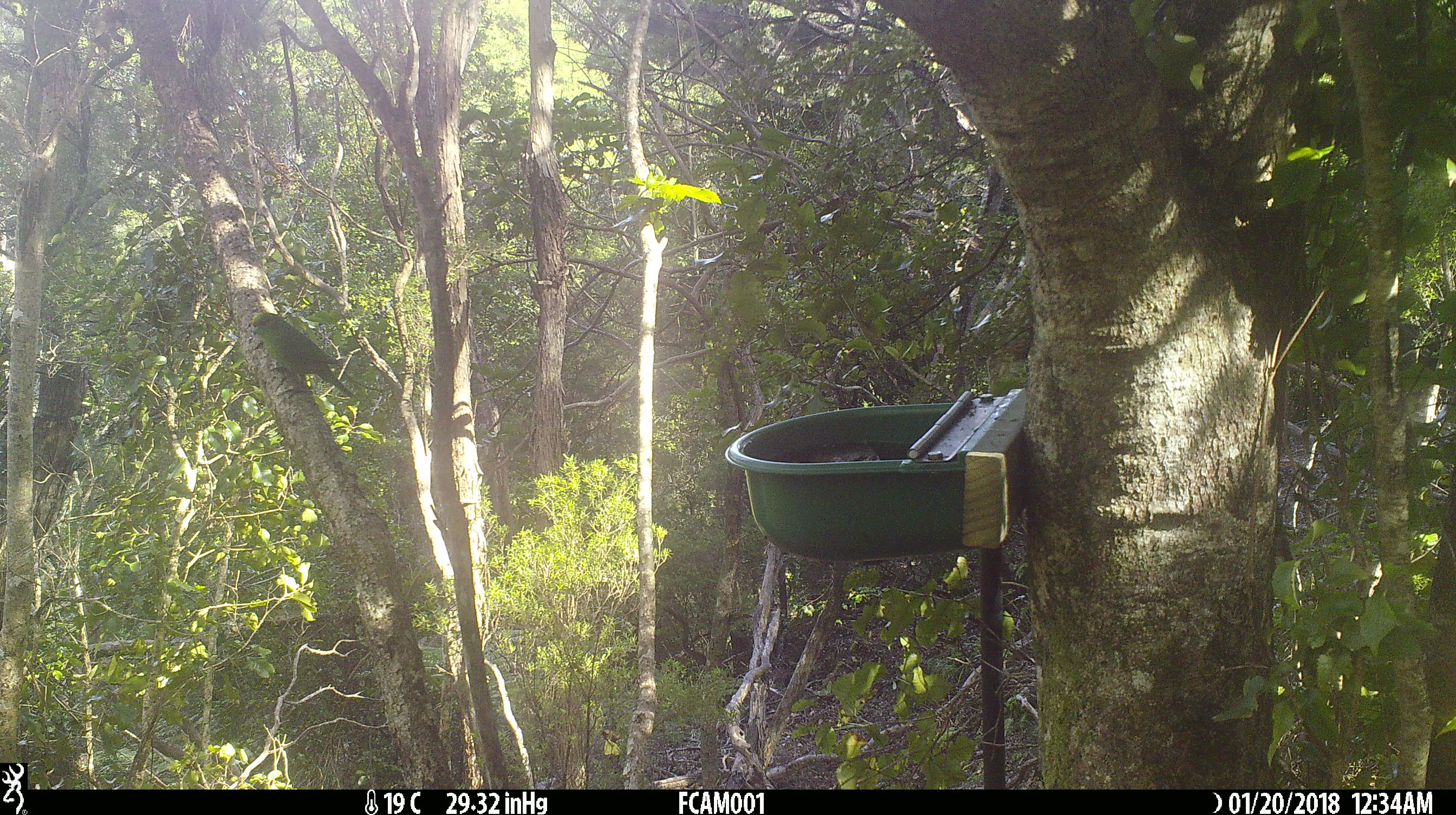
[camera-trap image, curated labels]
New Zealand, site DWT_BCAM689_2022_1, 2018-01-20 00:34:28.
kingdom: Animalia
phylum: Chordata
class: Aves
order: Psittaciformes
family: Psittaculidae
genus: Cyanoramphus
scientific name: Cyanoramphus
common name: parakeet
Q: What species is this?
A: Parakeet (Cyanoramphus).